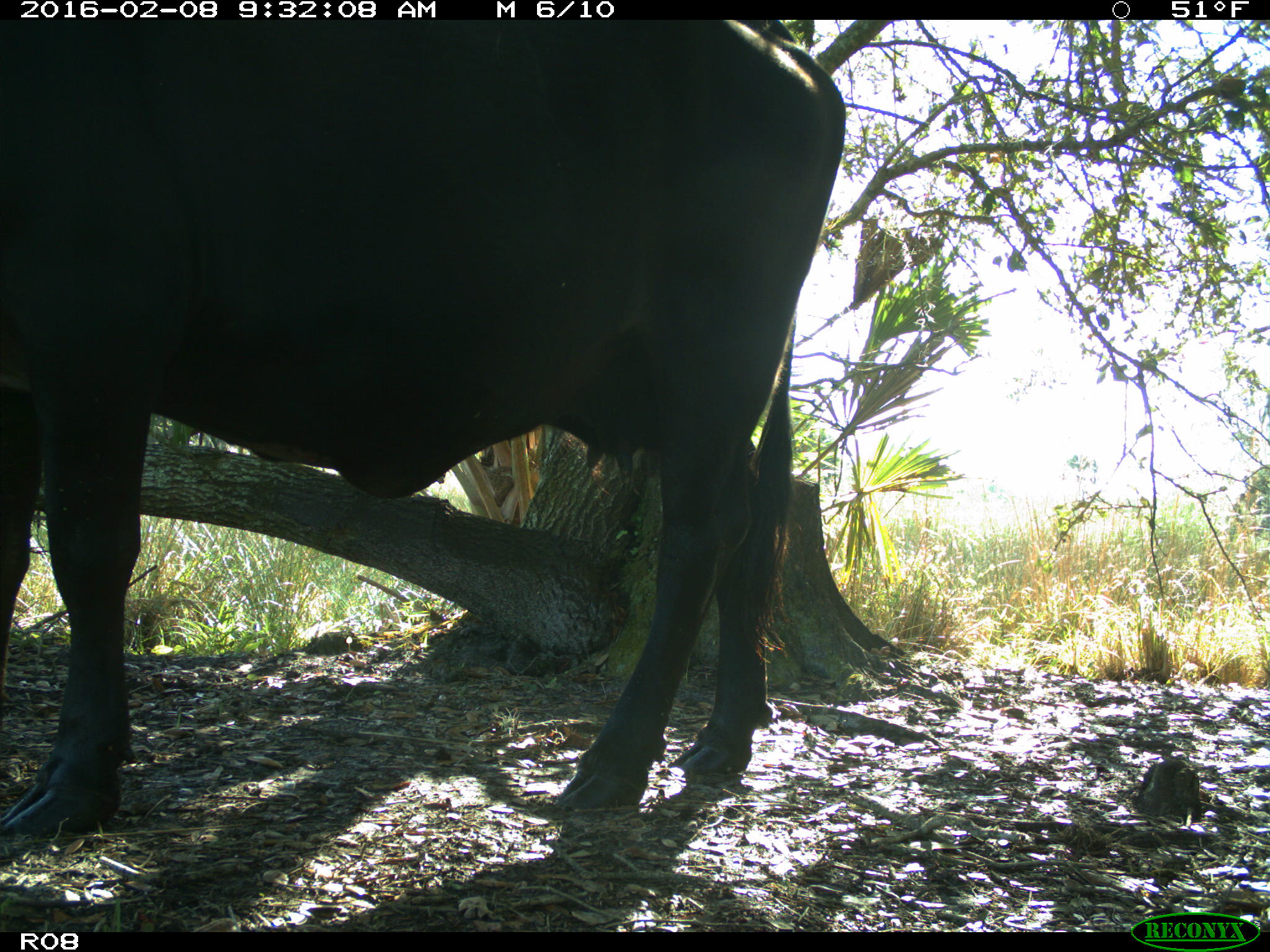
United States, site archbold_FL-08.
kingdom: Animalia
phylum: Chordata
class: Mammalia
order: Artiodactyla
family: Bovidae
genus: Bos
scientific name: Bos taurus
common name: domestic cow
Bos taurus (domestic cow).